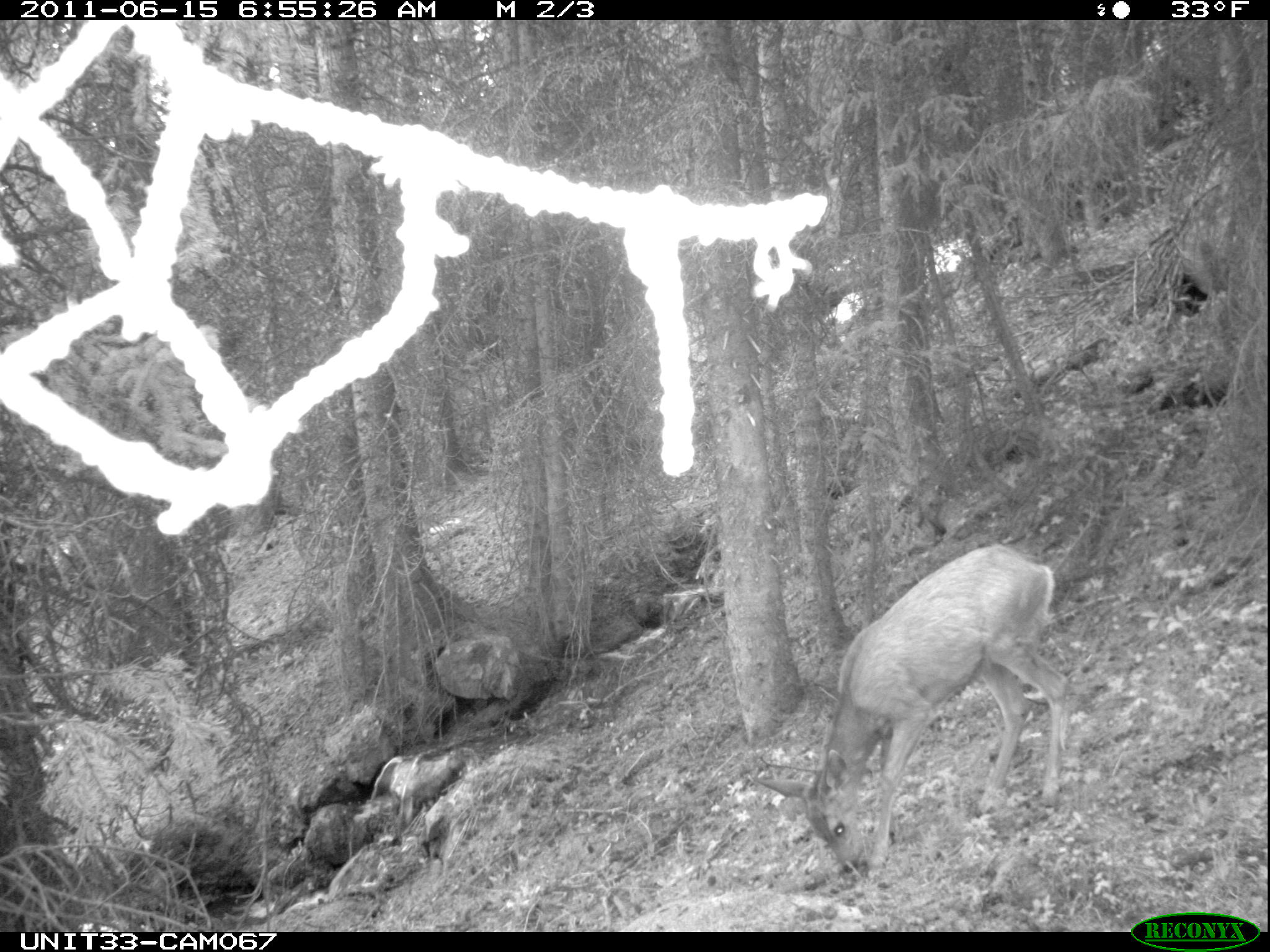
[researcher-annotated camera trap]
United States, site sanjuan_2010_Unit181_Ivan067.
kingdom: Animalia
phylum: Chordata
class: Mammalia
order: Artiodactyla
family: Cervidae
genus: Odocoileus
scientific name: Odocoileus hemionus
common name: mule deer